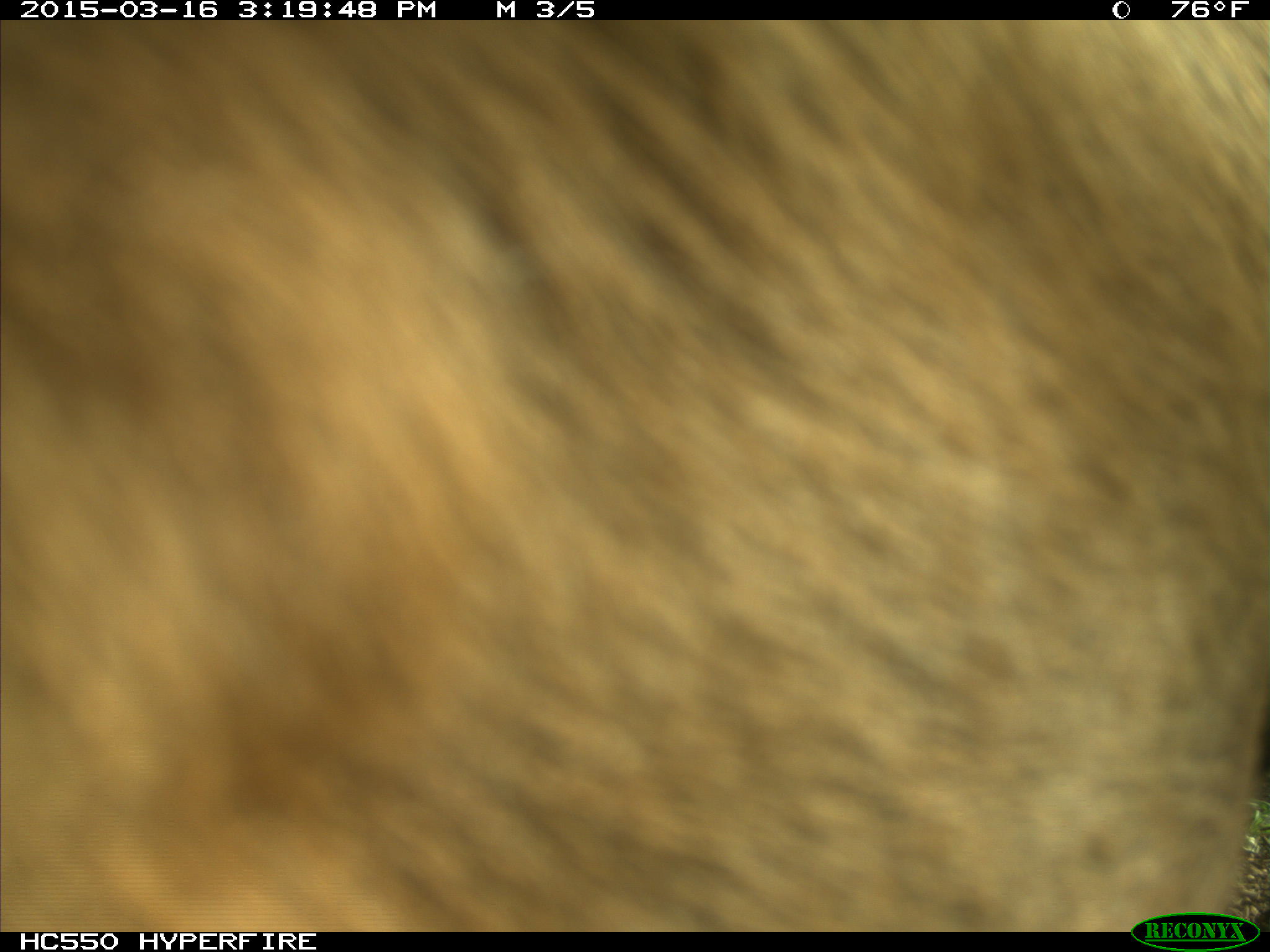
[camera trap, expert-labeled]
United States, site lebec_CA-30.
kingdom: Animalia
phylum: Chordata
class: Mammalia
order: Artiodactyla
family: Bovidae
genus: Bos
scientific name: Bos taurus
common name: domestic cow